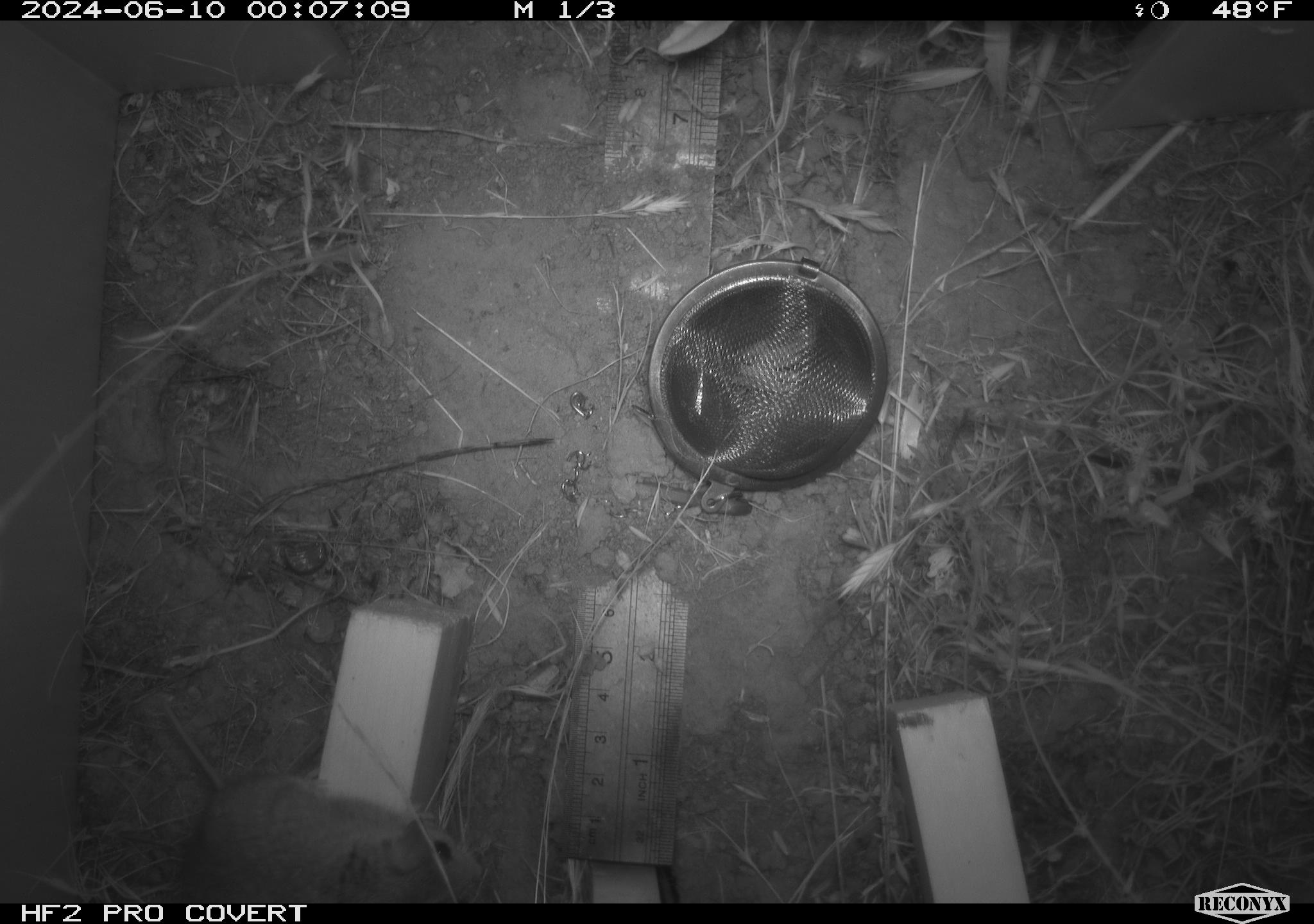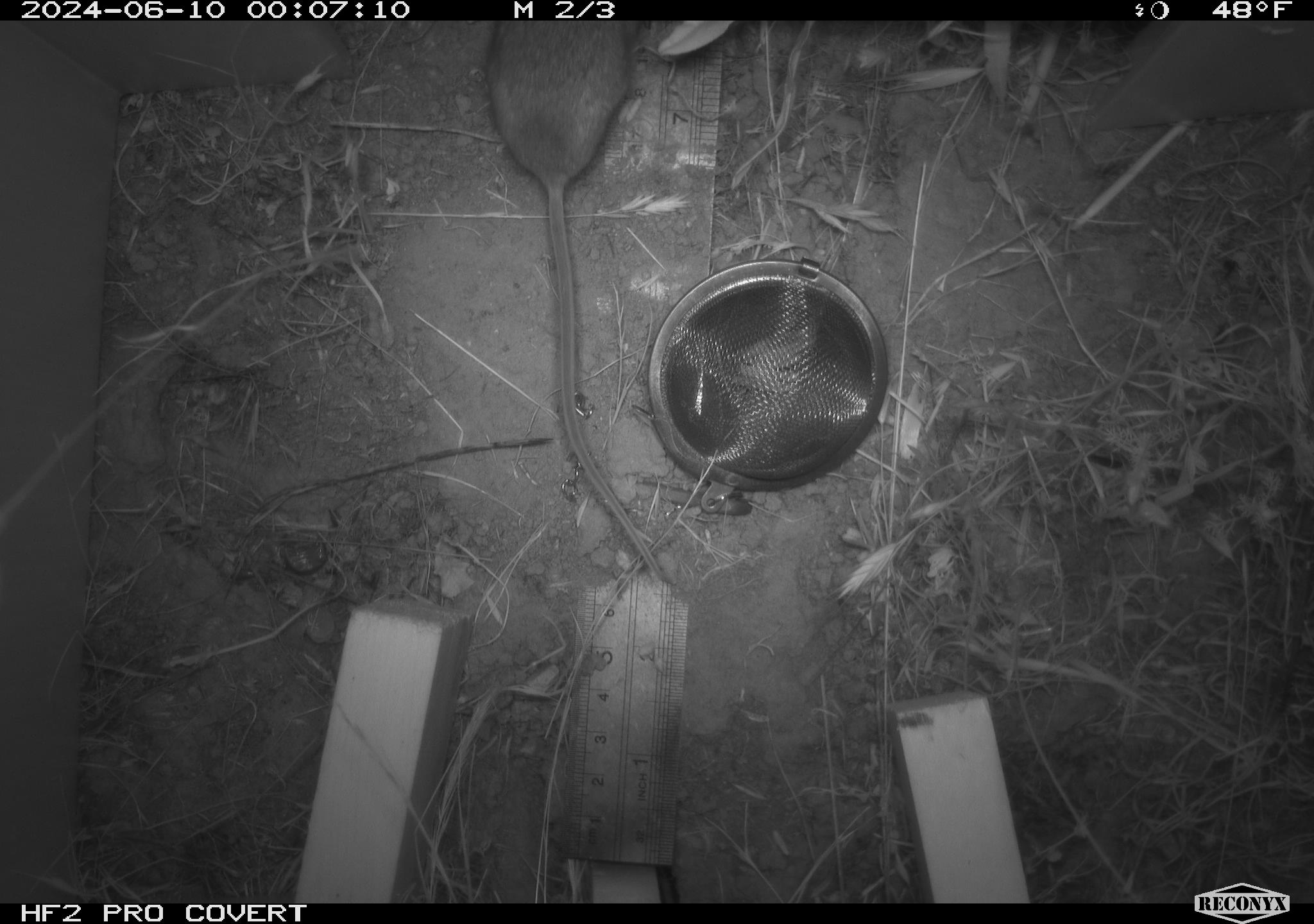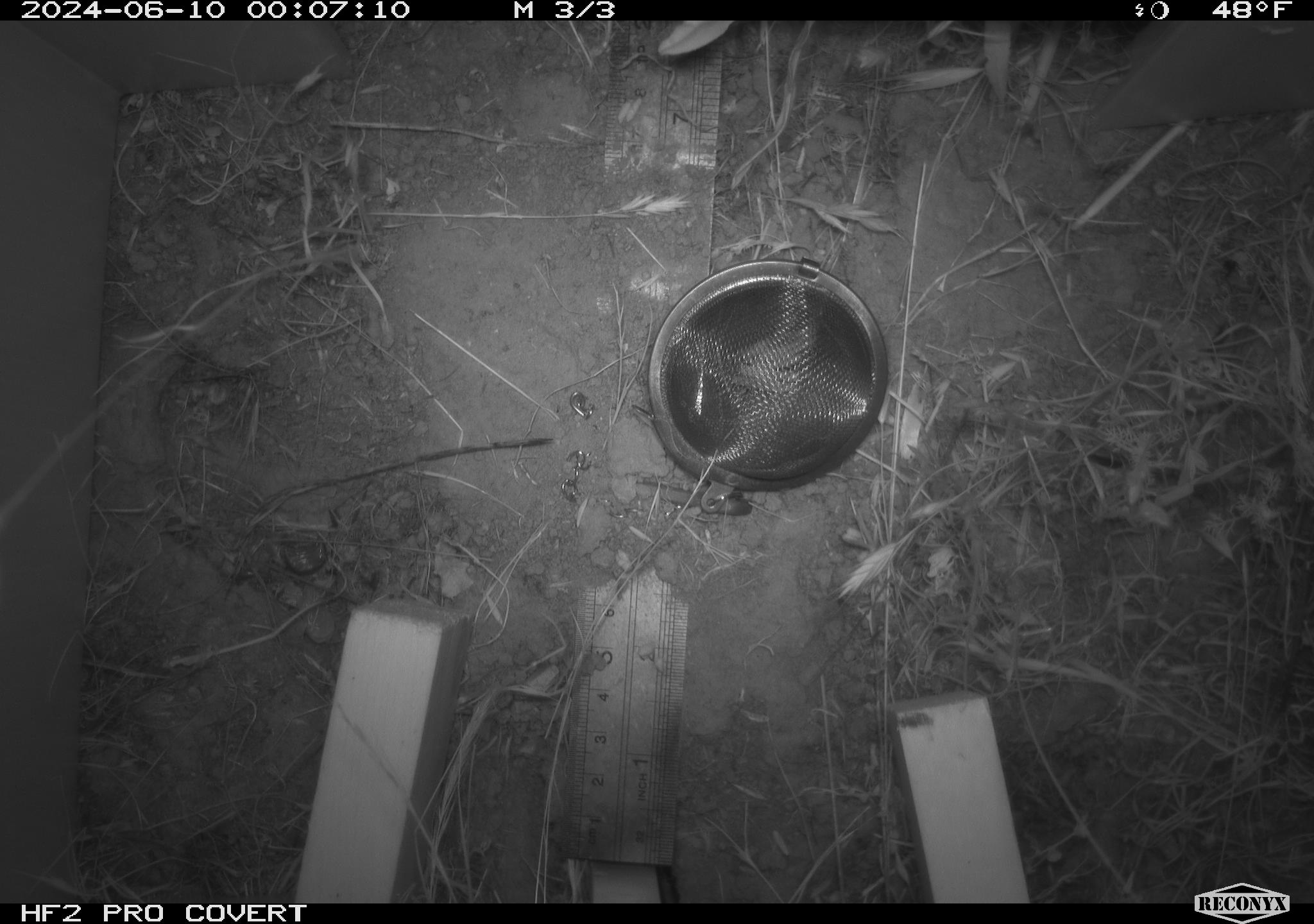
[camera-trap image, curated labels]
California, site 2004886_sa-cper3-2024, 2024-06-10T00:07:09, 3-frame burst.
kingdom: Animalia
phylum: Chordata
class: Mammalia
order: Rodentia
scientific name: Rodentia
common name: rodent